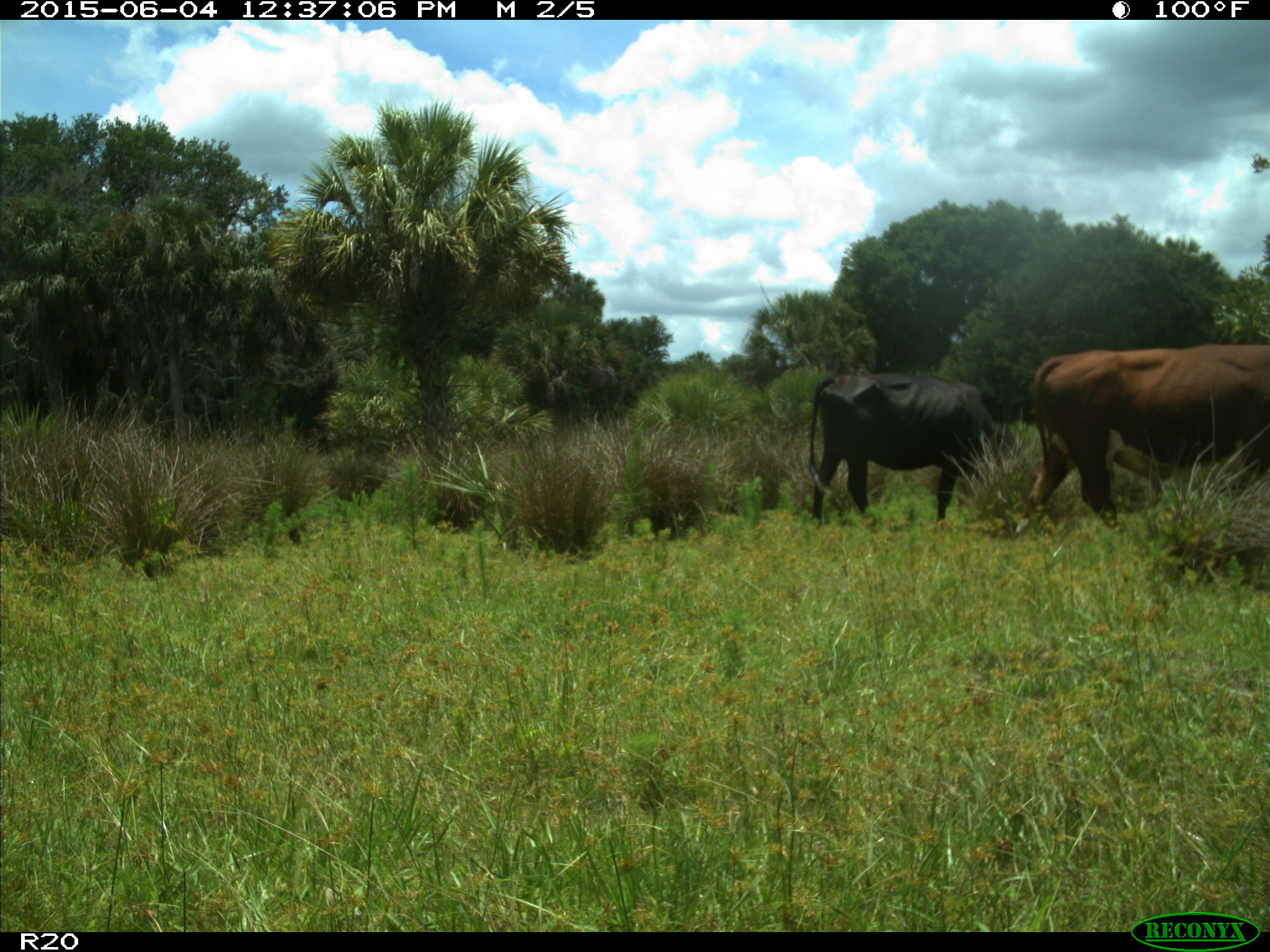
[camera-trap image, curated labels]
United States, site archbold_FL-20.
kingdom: Animalia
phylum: Chordata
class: Mammalia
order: Artiodactyla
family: Bovidae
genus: Bos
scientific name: Bos taurus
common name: domestic cow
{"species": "Bos taurus (domestic cow)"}